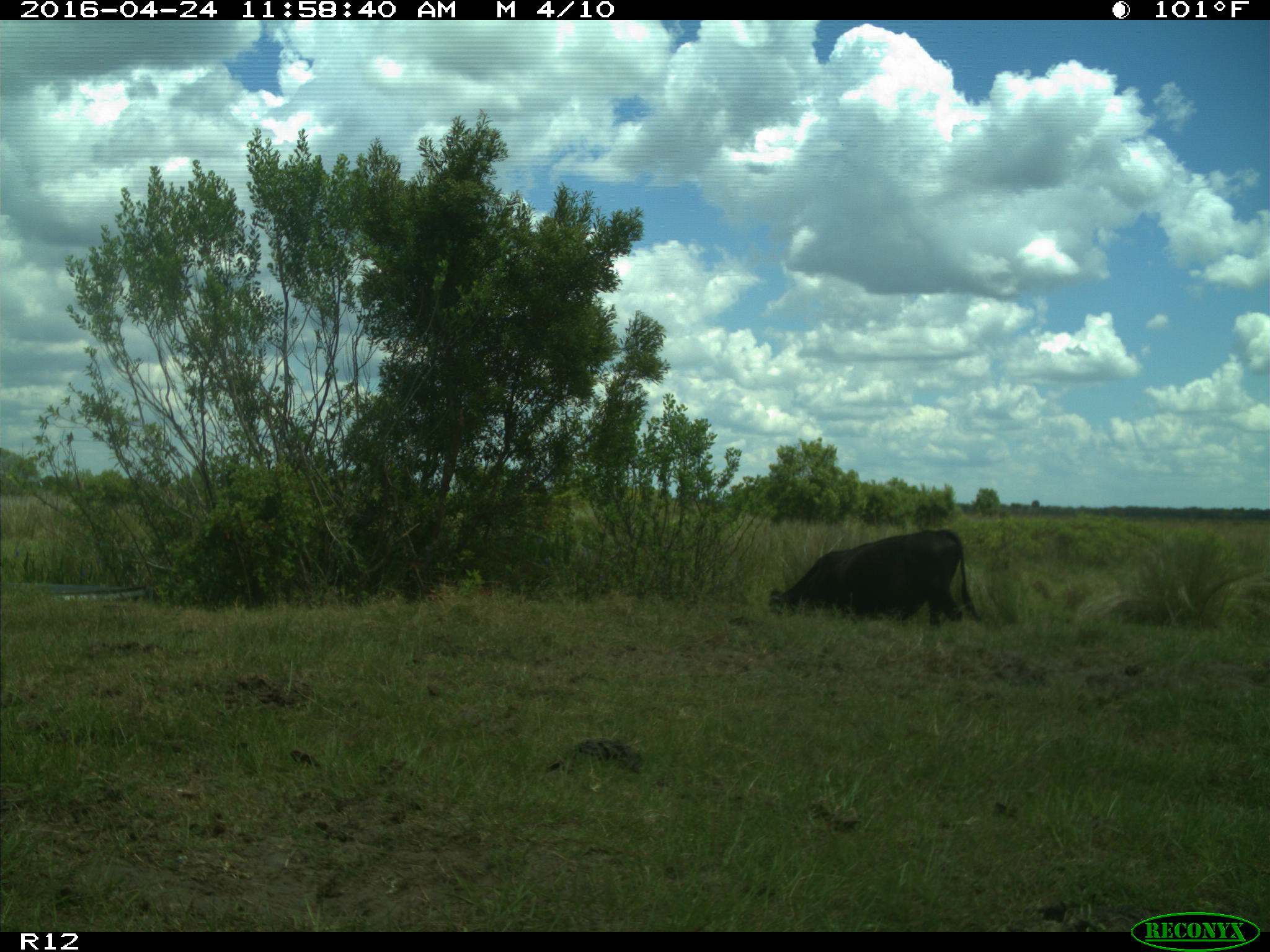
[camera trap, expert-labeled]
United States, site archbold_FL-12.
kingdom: Animalia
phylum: Chordata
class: Mammalia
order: Artiodactyla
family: Bovidae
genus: Bos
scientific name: Bos taurus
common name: domestic cow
Bos taurus (domestic cow).